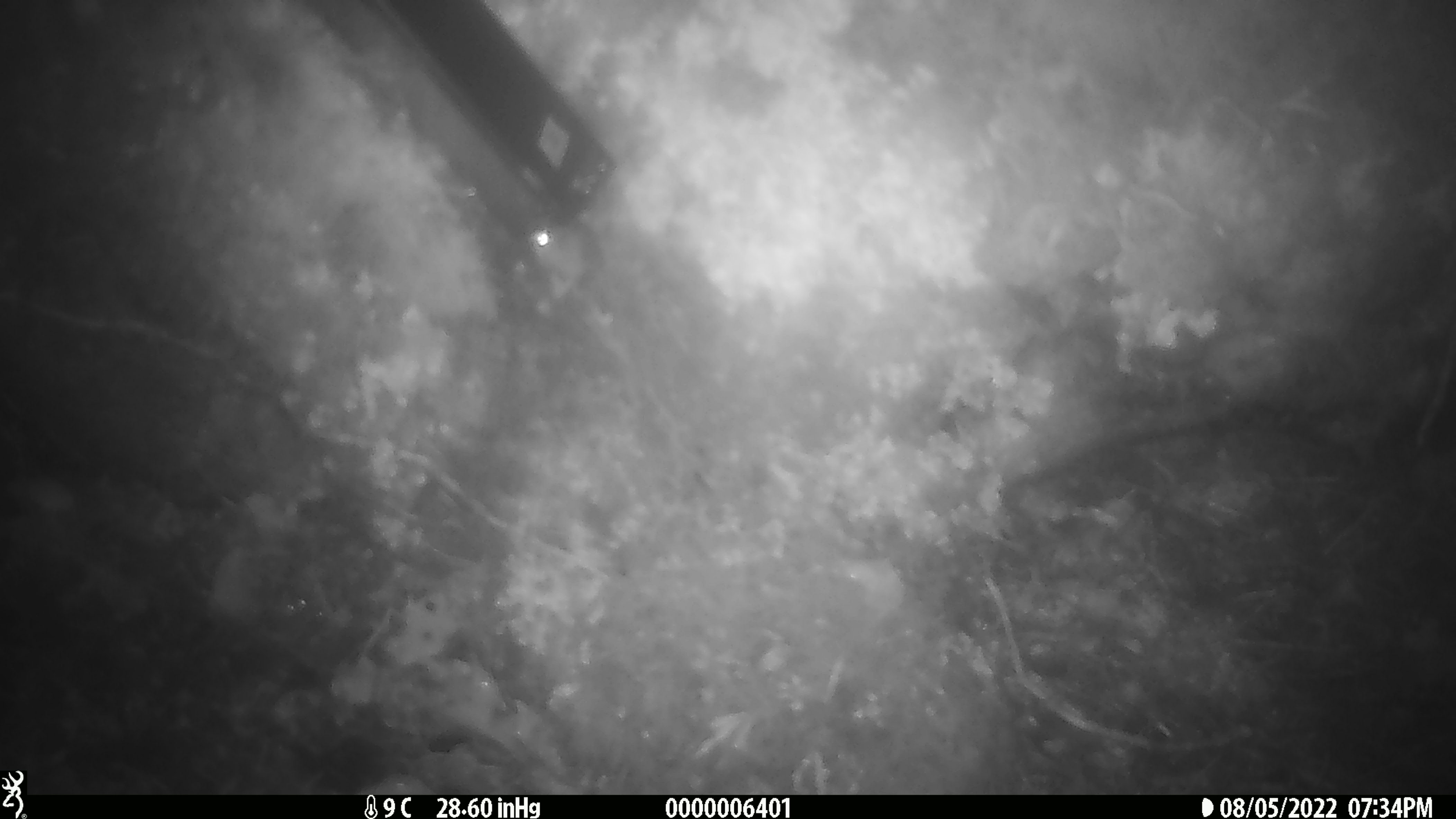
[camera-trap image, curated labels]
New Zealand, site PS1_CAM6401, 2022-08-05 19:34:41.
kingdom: Animalia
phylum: Chordata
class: Mammalia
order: Rodentia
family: Muridae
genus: Mus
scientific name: Mus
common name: mouse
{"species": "mouse (Mus)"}